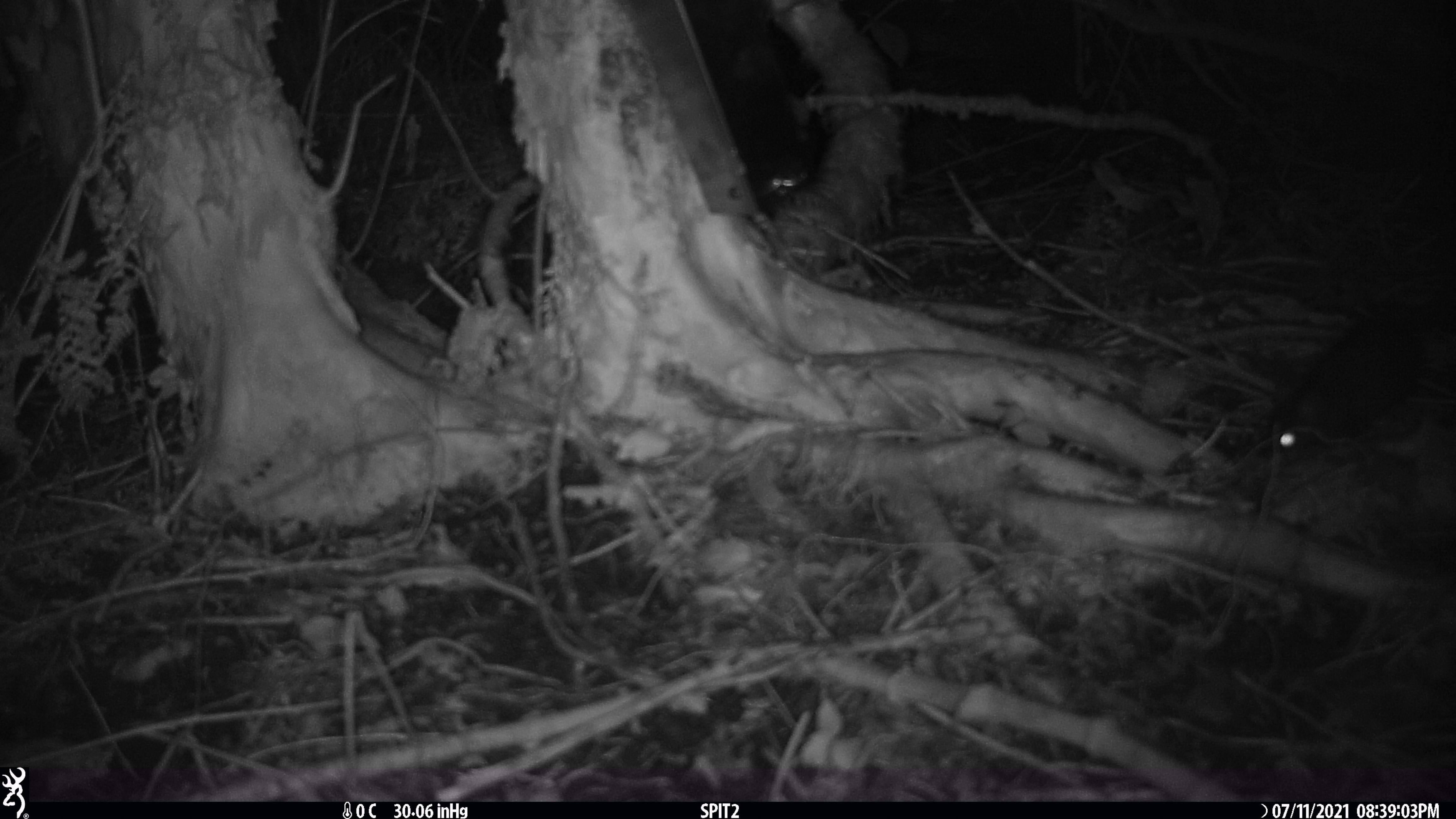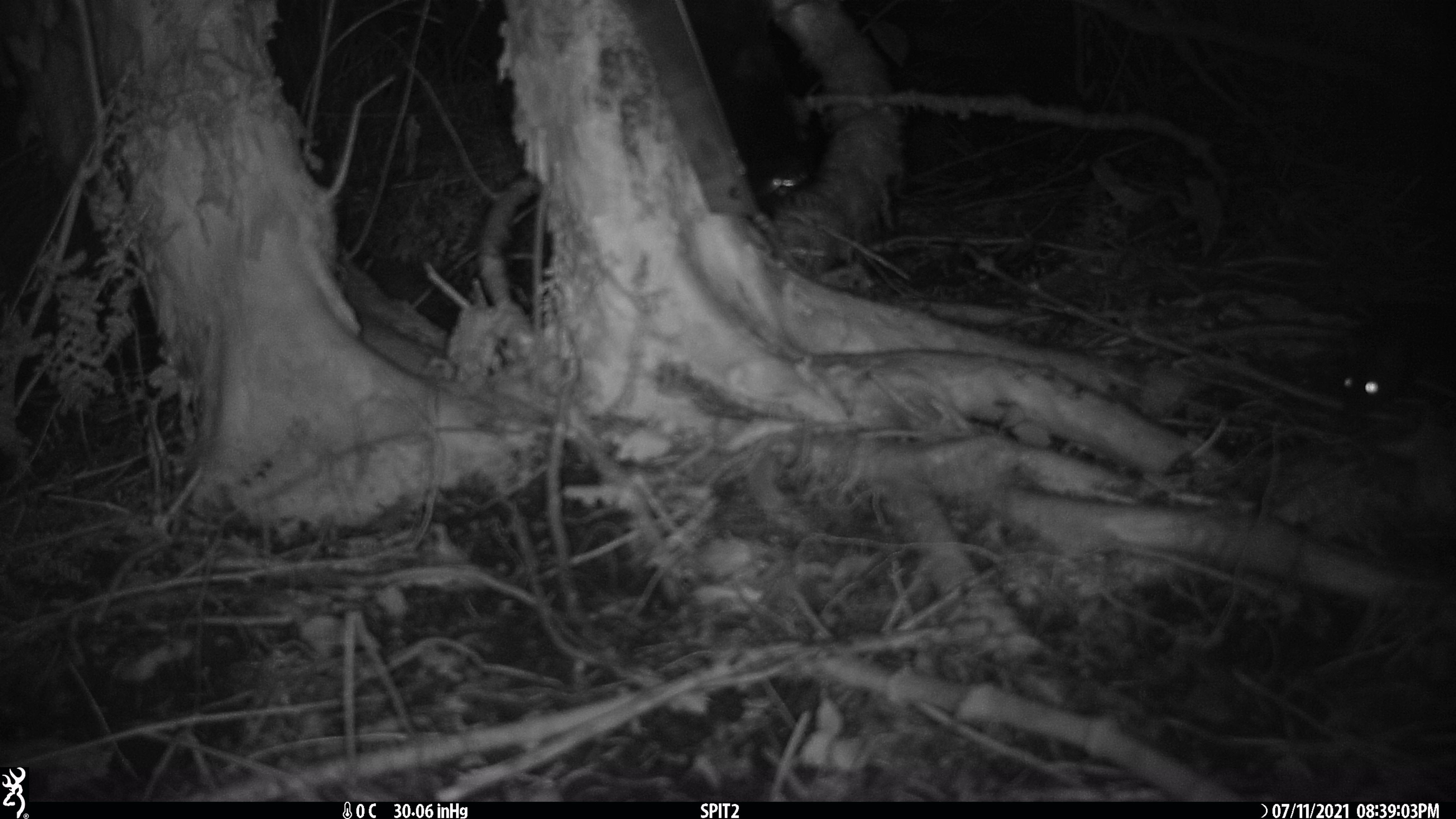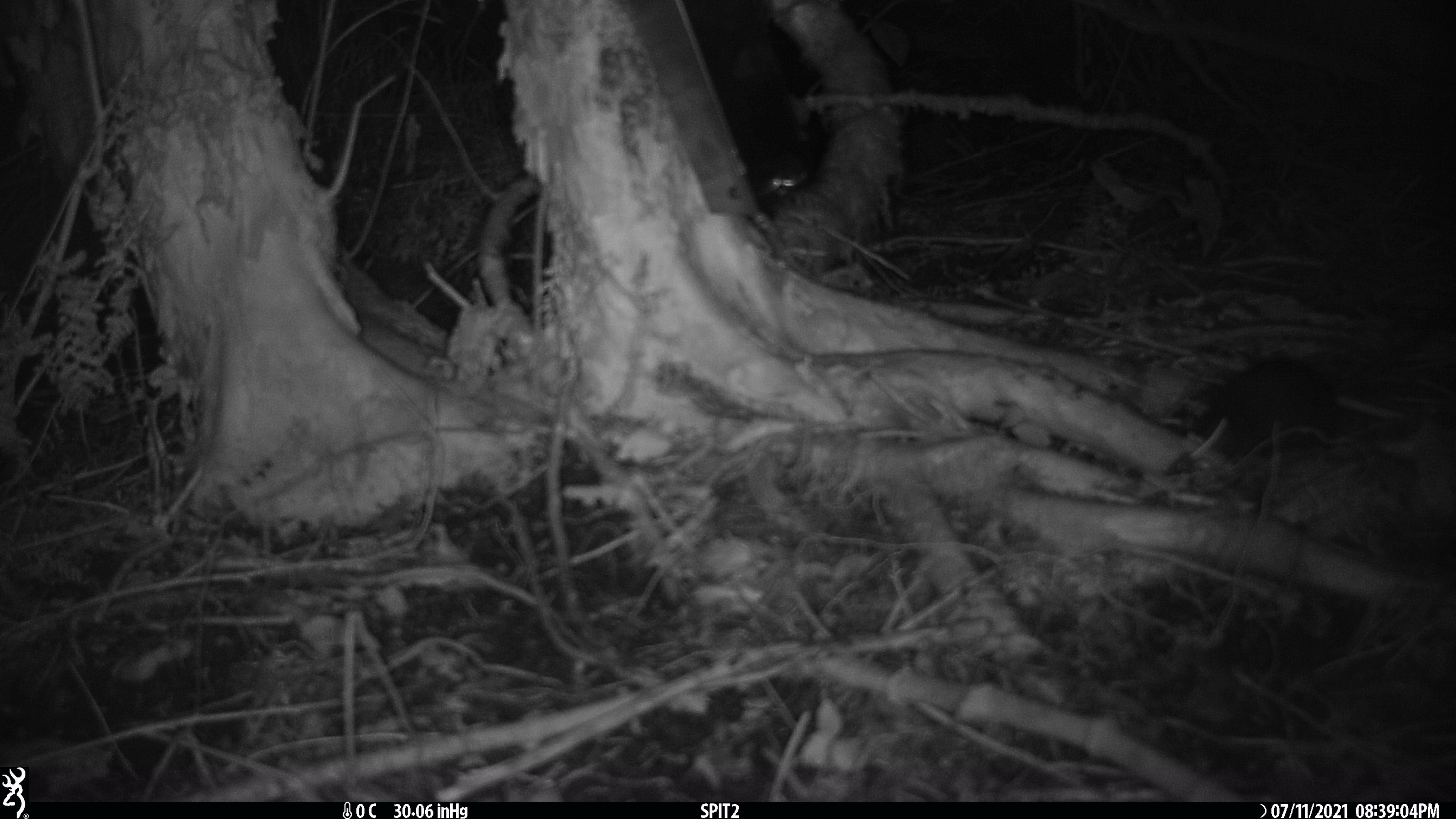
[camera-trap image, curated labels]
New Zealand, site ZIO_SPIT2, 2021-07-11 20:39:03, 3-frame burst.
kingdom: Animalia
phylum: Chordata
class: Mammalia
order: Rodentia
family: Muridae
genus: Rattus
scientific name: Rattus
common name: rat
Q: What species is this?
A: Rat (Rattus).